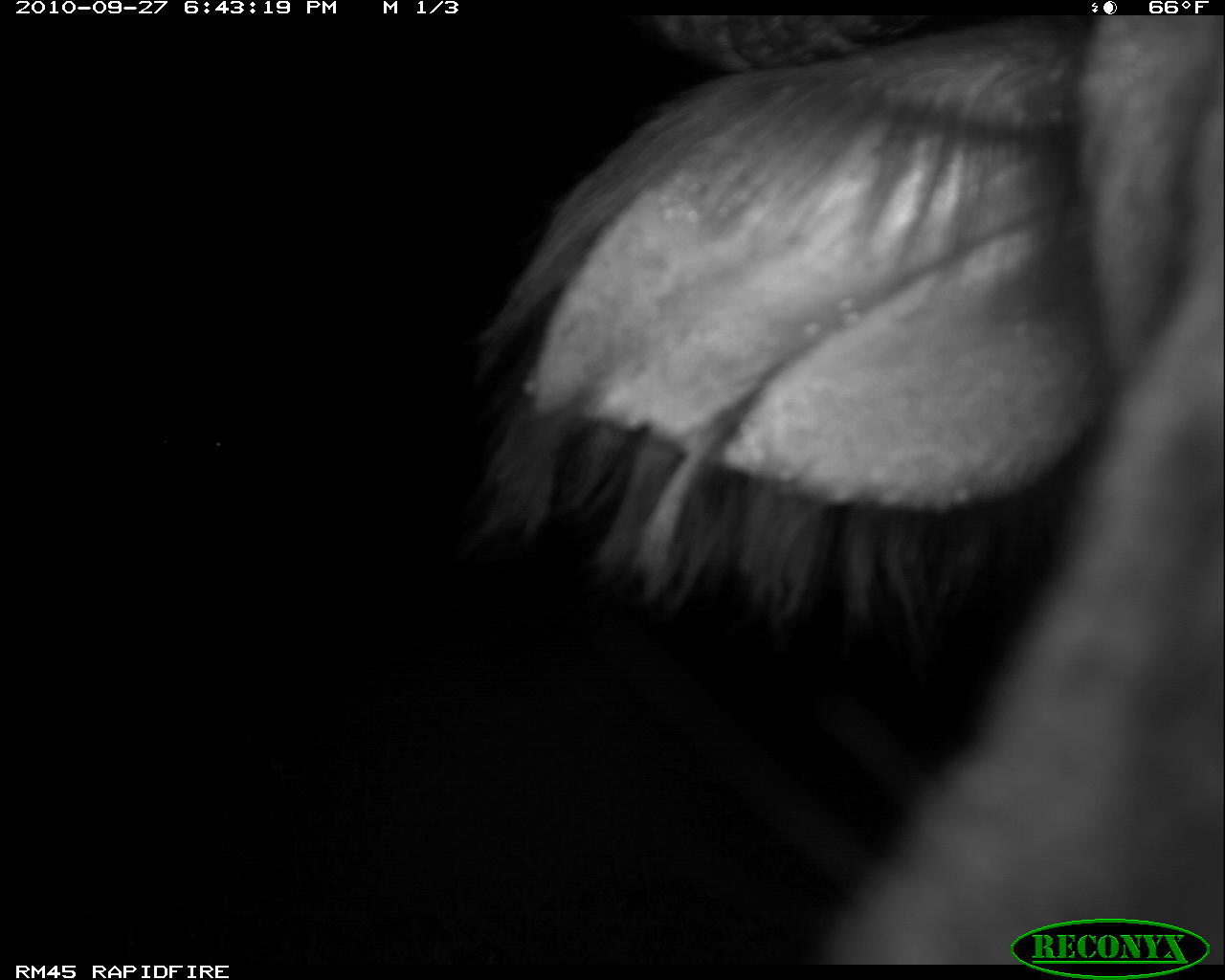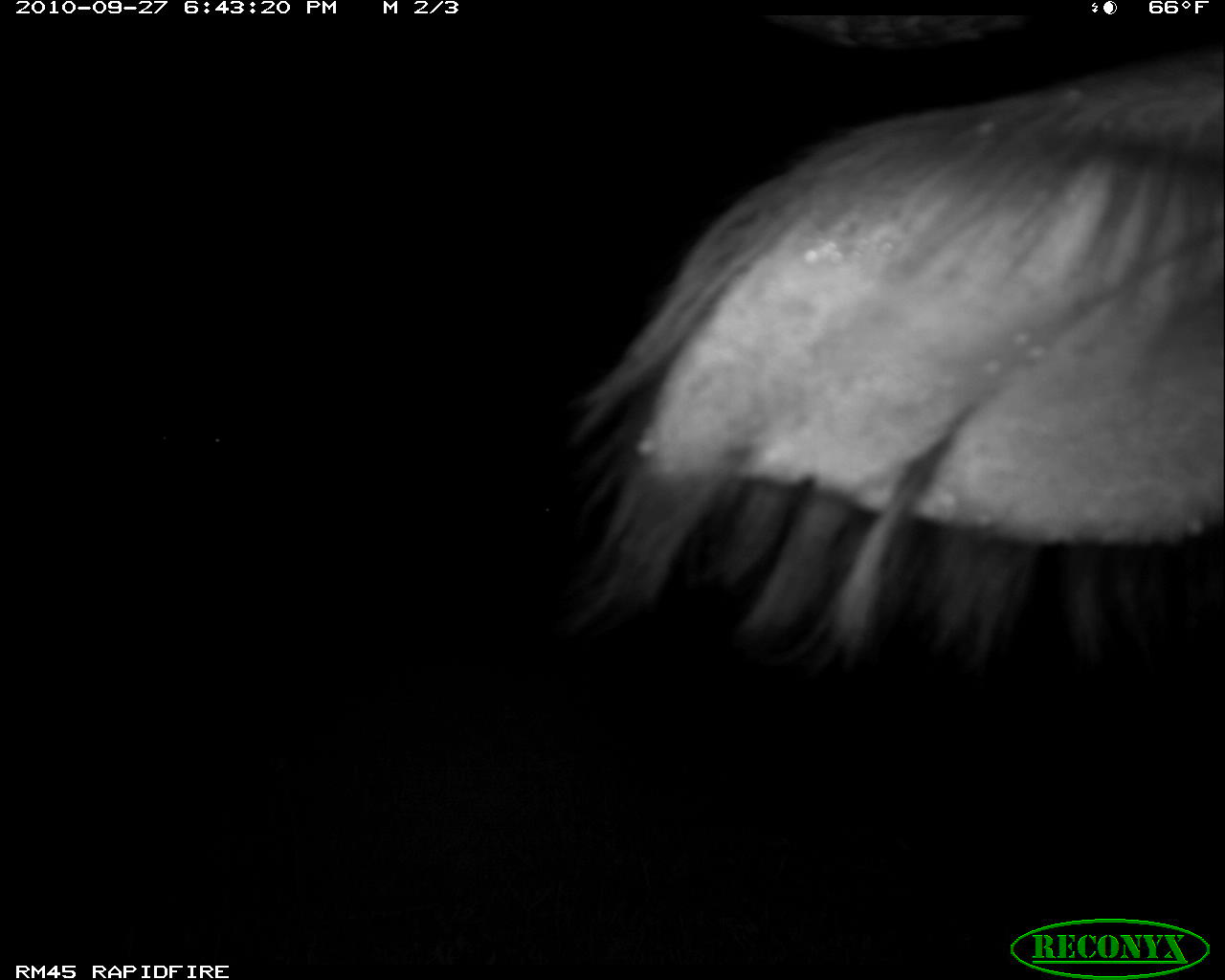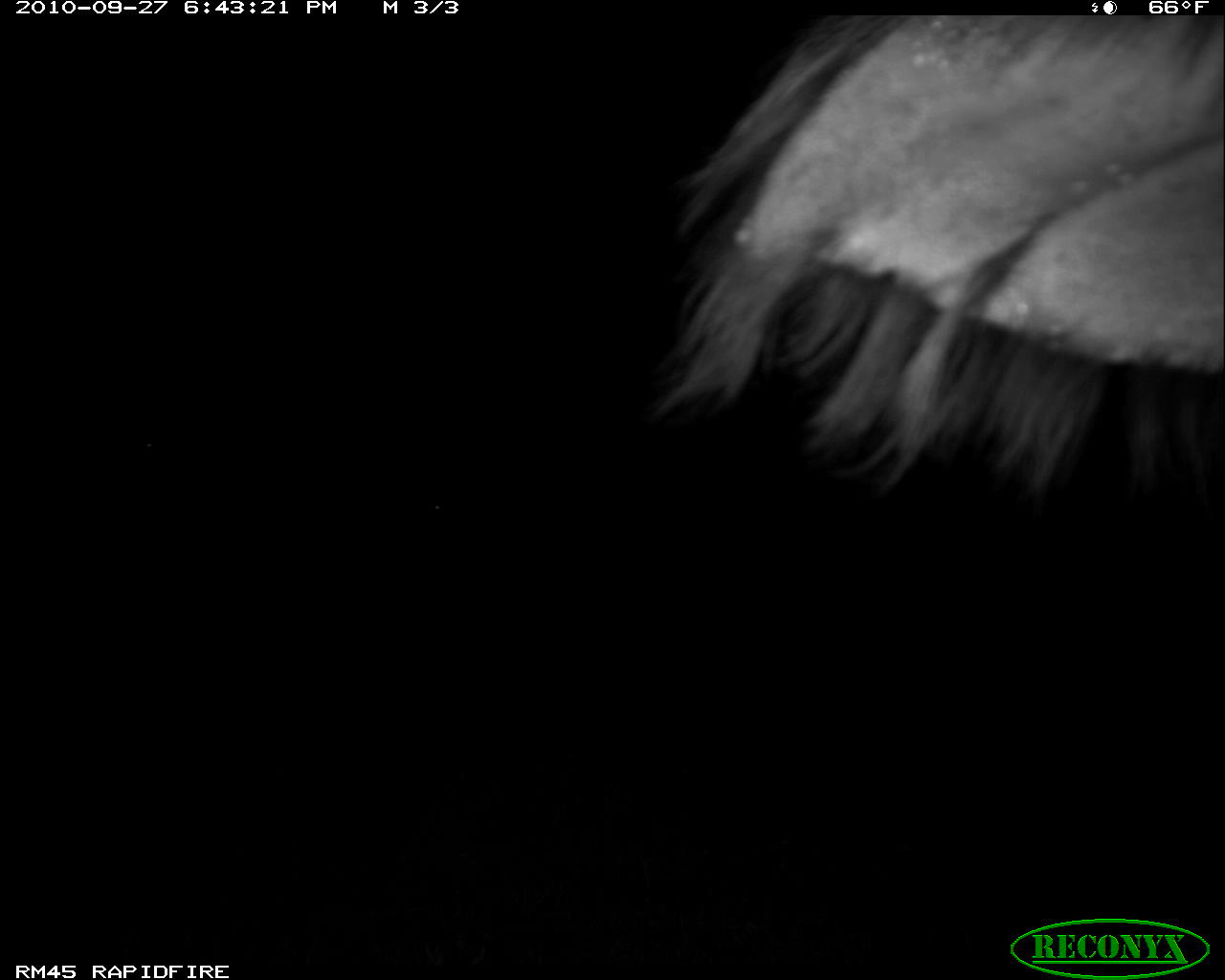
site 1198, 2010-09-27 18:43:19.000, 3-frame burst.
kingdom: Animalia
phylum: Chordata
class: Mammalia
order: Artiodactyla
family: Bovidae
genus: Syncerus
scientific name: Syncerus caffer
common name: african buffalo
Syncerus caffer (african buffalo), count 1.